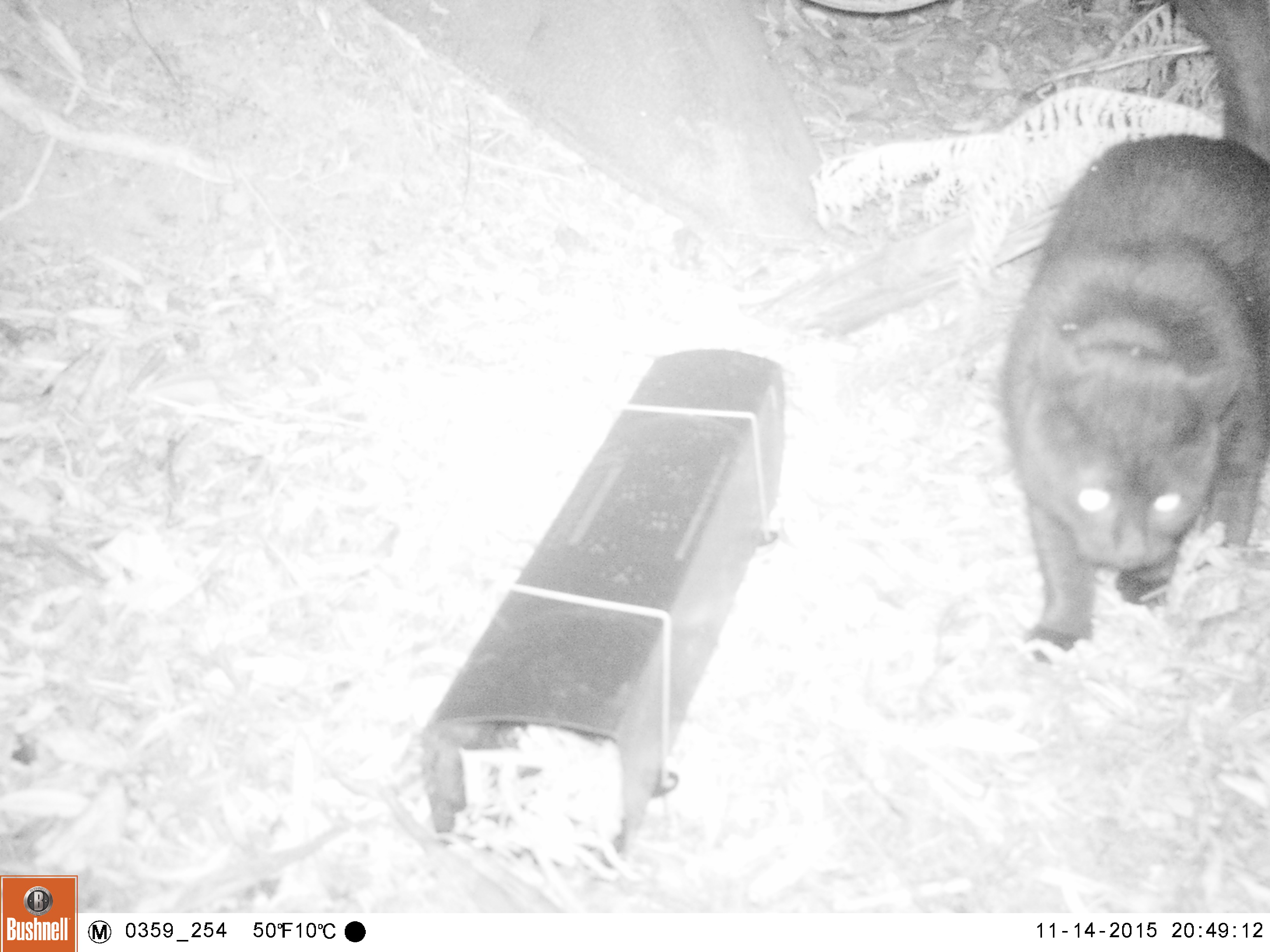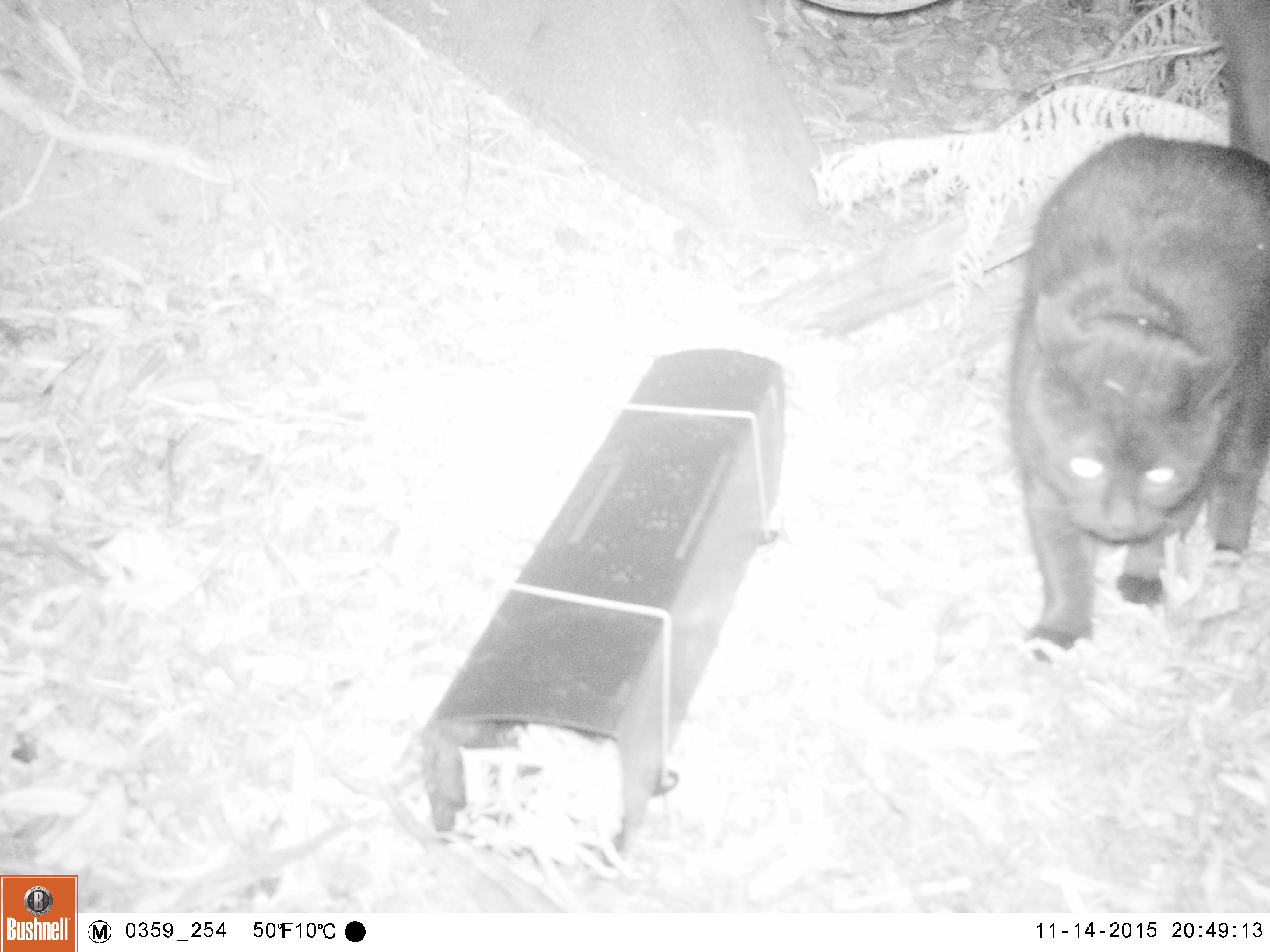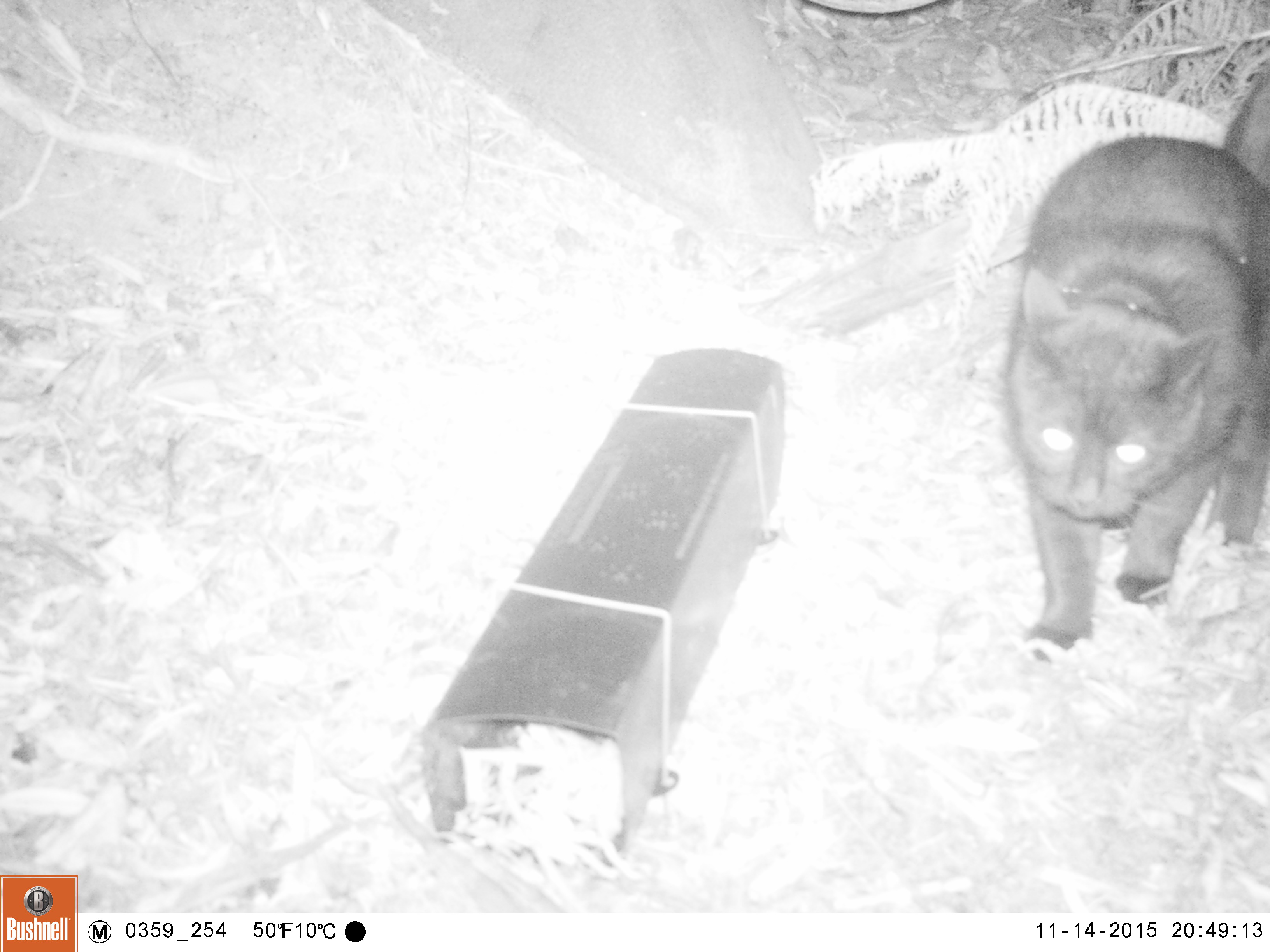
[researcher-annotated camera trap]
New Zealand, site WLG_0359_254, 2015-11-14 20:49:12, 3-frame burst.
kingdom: Animalia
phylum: Chordata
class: Mammalia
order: Carnivora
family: Felidae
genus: Felis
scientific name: Felis catus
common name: domestic cat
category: cat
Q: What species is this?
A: Cat (domestic cat) (Felis catus).